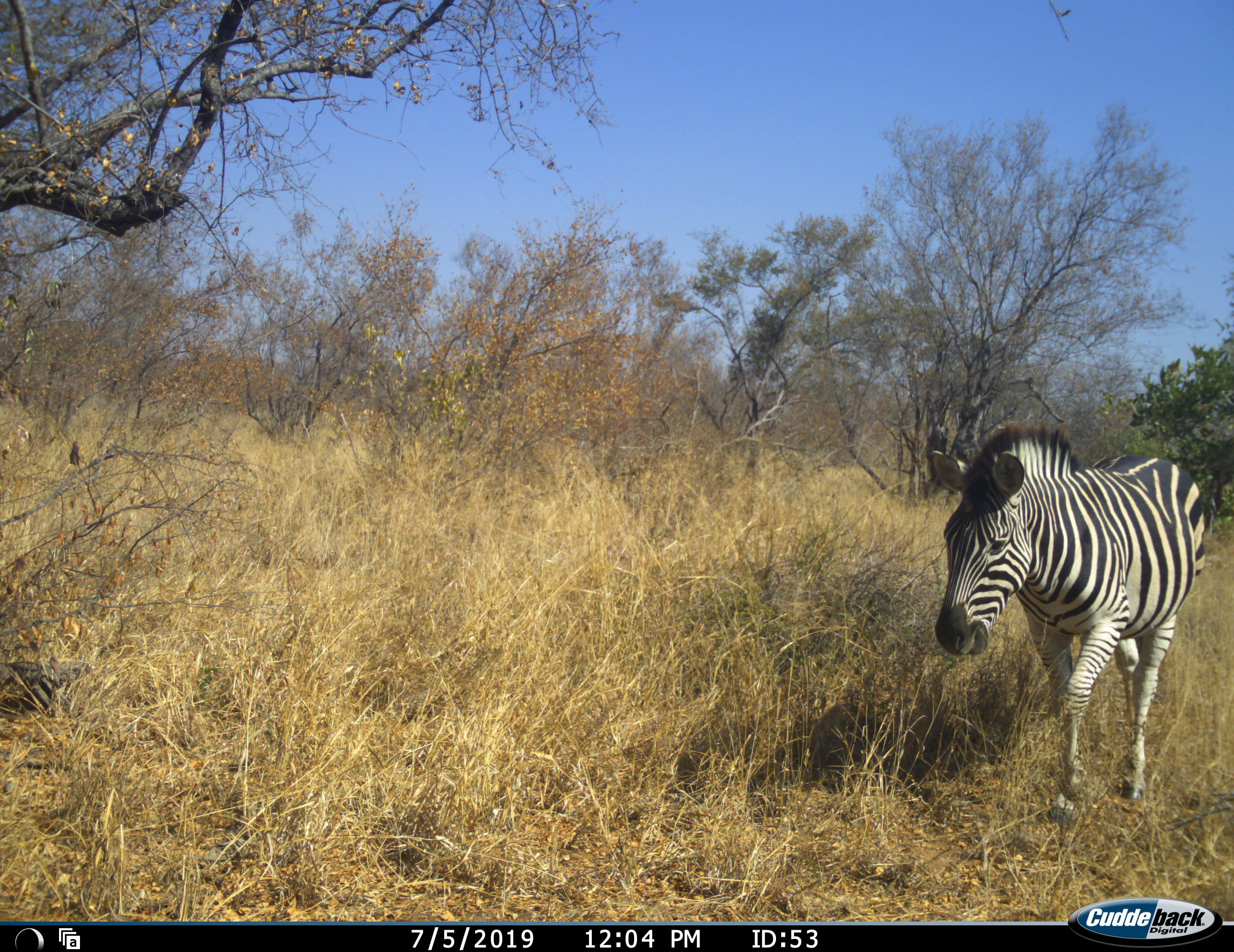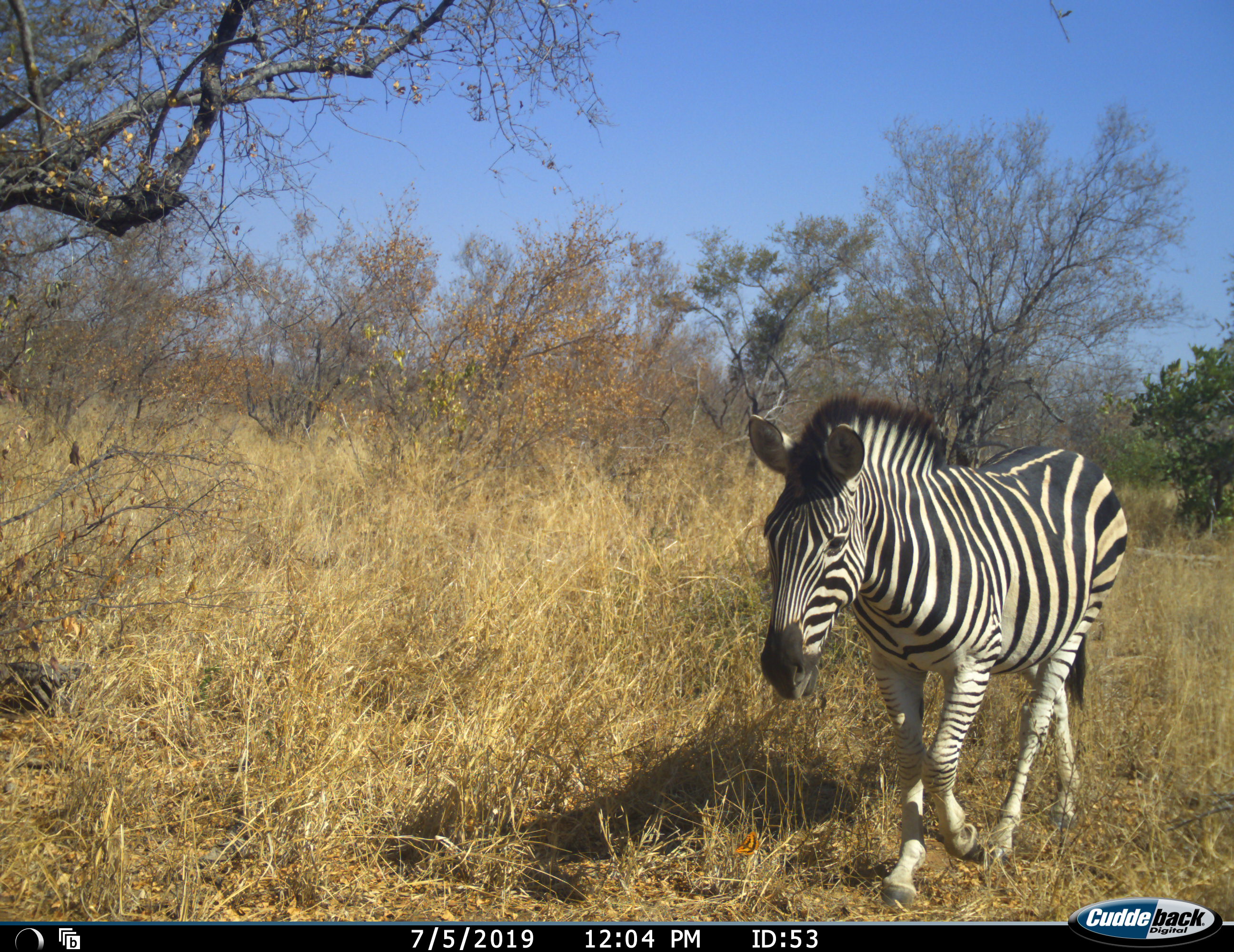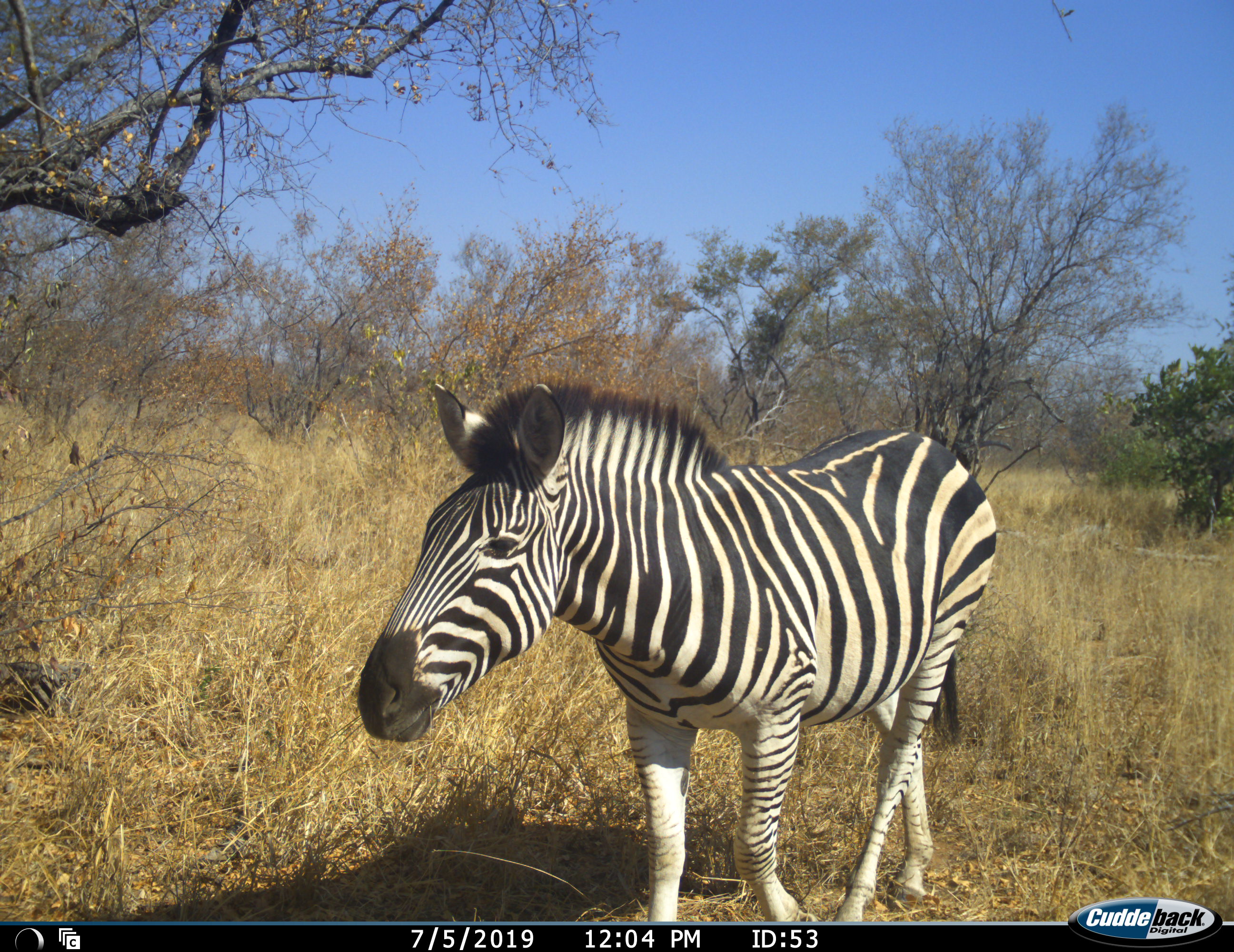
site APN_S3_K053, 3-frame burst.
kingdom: Animalia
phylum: Chordata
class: Mammalia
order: Perissodactyla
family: Equidae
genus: Equus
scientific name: Equus quagga burchellii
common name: burchell's zebra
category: zebraburchells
Zebraburchells (burchell's zebra) (Equus quagga burchellii), count 1. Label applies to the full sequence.